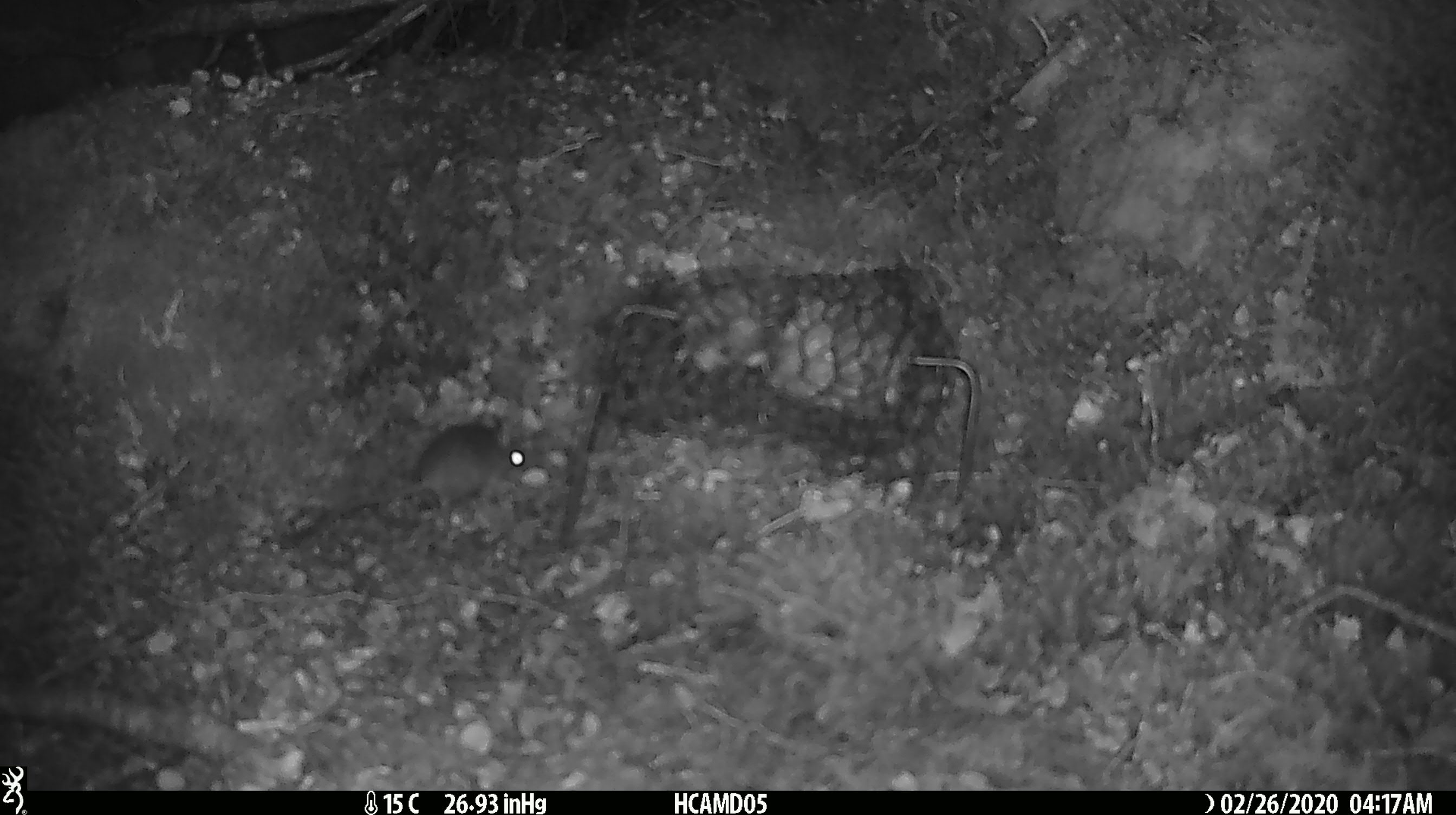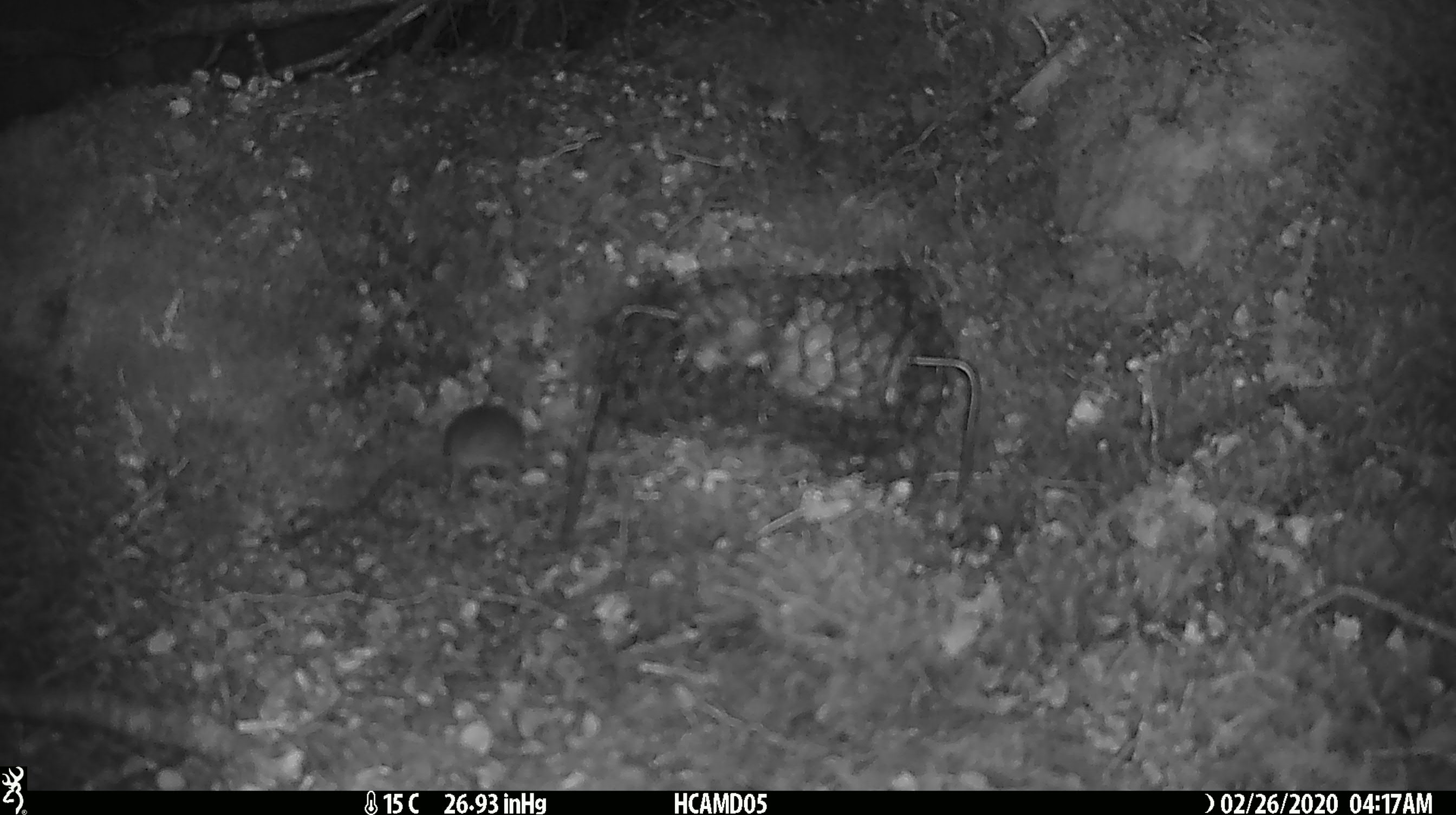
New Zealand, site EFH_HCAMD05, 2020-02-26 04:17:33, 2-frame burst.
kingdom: Animalia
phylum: Chordata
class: Mammalia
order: Rodentia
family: Muridae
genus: Mus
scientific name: Mus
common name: mouse